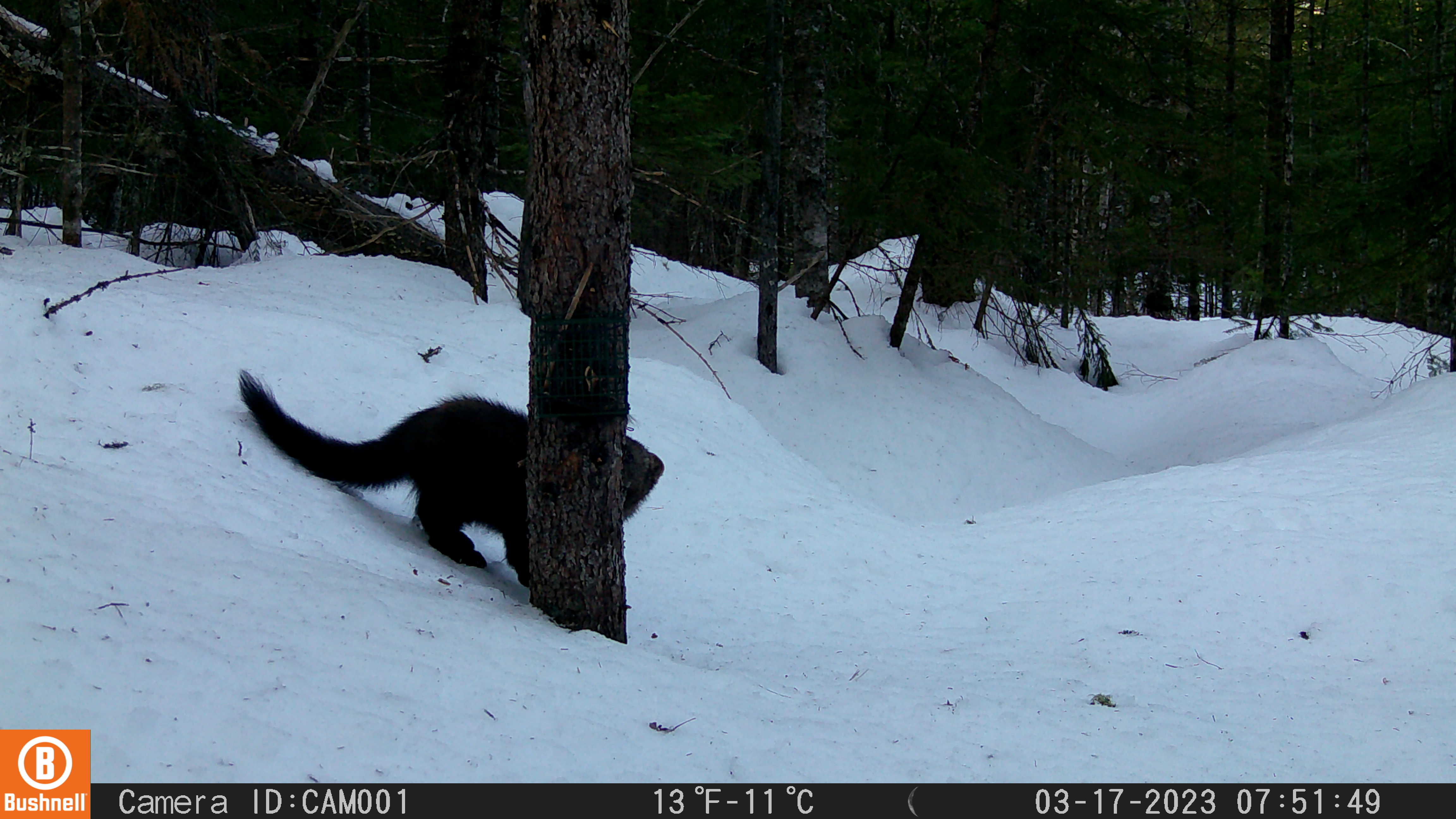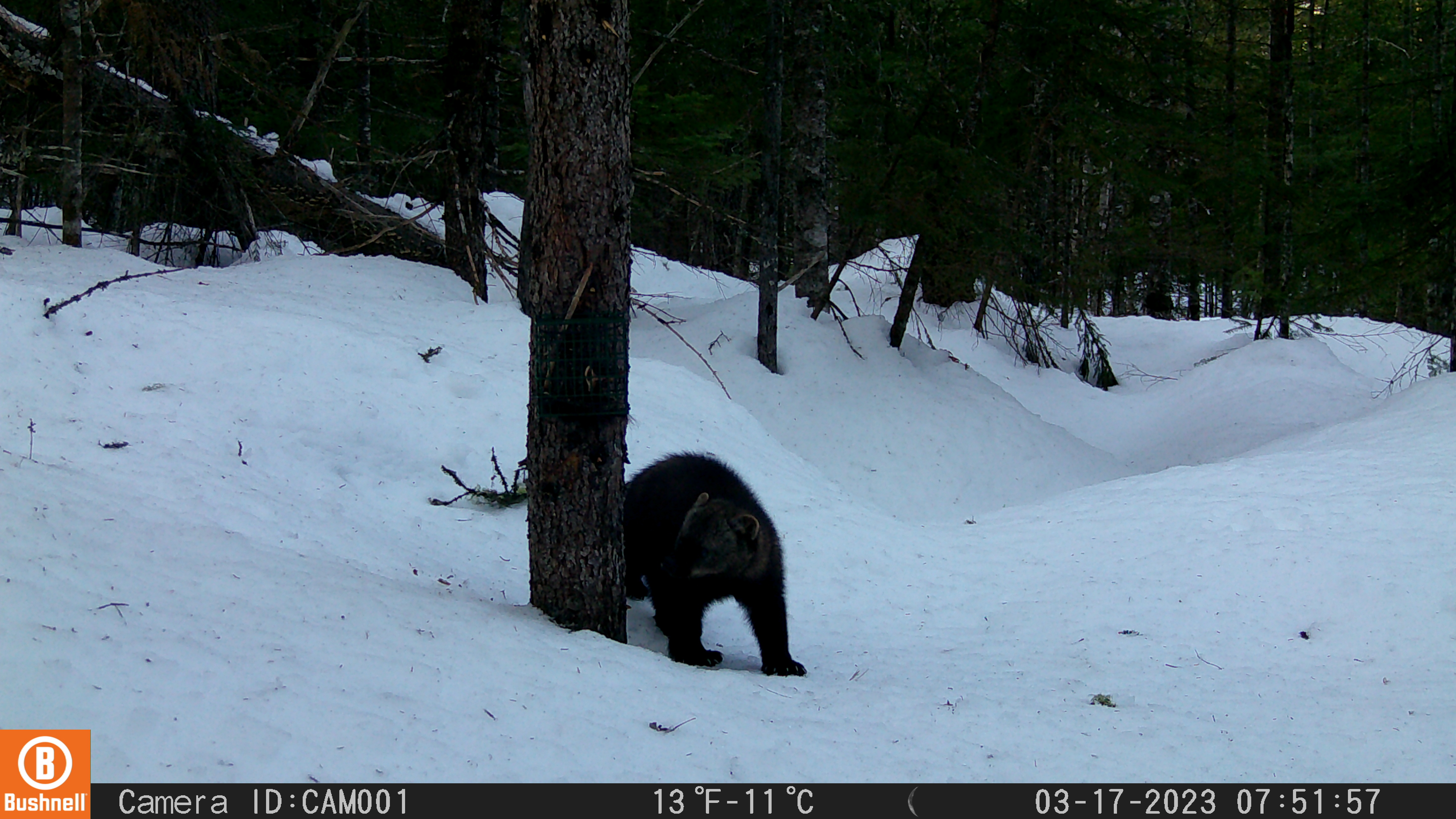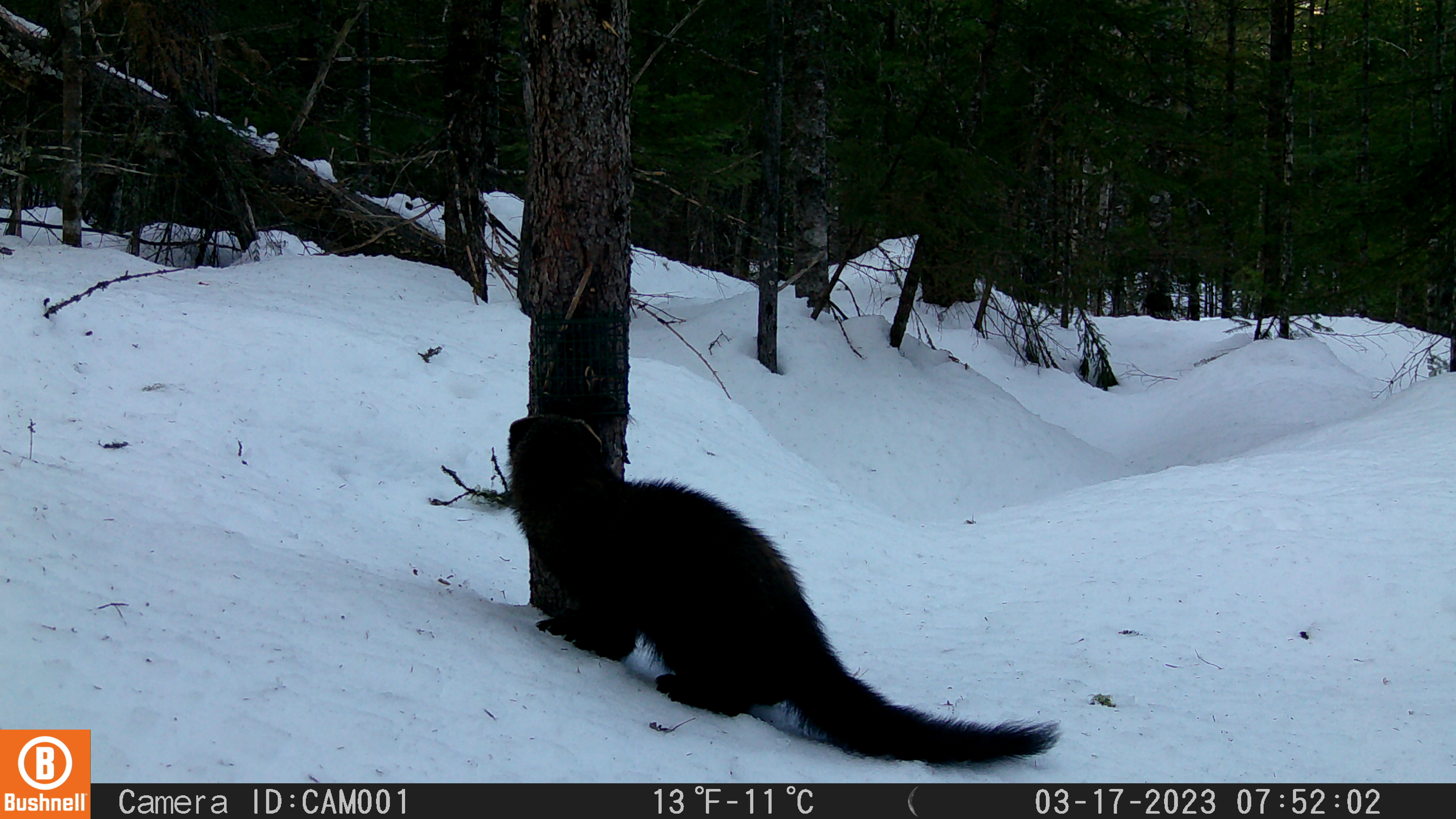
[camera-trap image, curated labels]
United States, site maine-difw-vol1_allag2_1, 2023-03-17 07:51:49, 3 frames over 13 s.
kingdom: Animalia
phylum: Chordata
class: Mammalia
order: Carnivora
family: Mustelidae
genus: Pekania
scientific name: Pekania pennanti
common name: fisher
Fisher (Pekania pennanti).